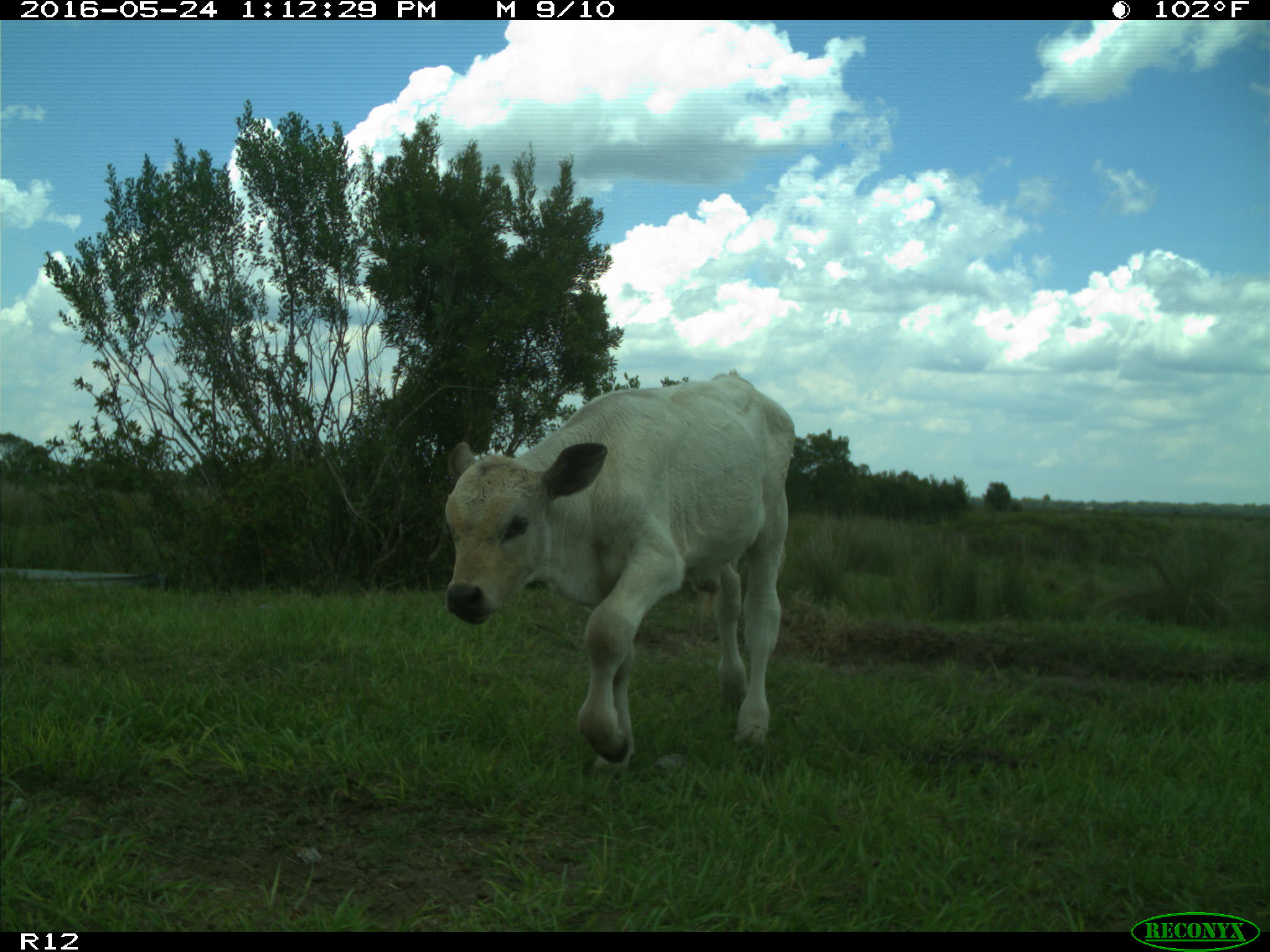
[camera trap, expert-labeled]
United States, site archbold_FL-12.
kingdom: Animalia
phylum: Chordata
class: Mammalia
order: Artiodactyla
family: Bovidae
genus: Bos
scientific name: Bos taurus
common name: domestic cow